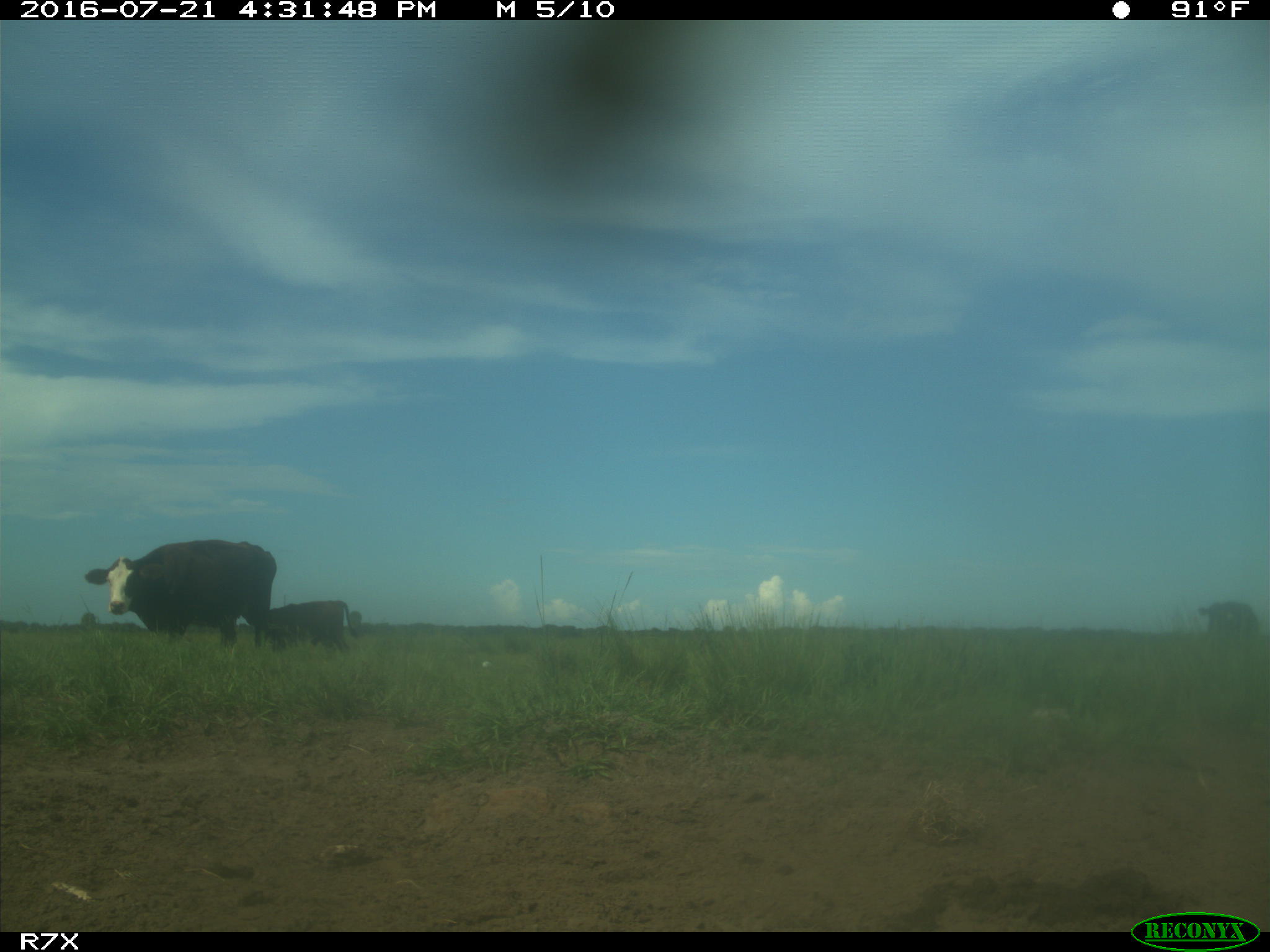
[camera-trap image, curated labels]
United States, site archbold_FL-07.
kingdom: Animalia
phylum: Chordata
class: Mammalia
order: Artiodactyla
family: Bovidae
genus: Bos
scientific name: Bos taurus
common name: domestic cow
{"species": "Bos taurus (domestic cow)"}